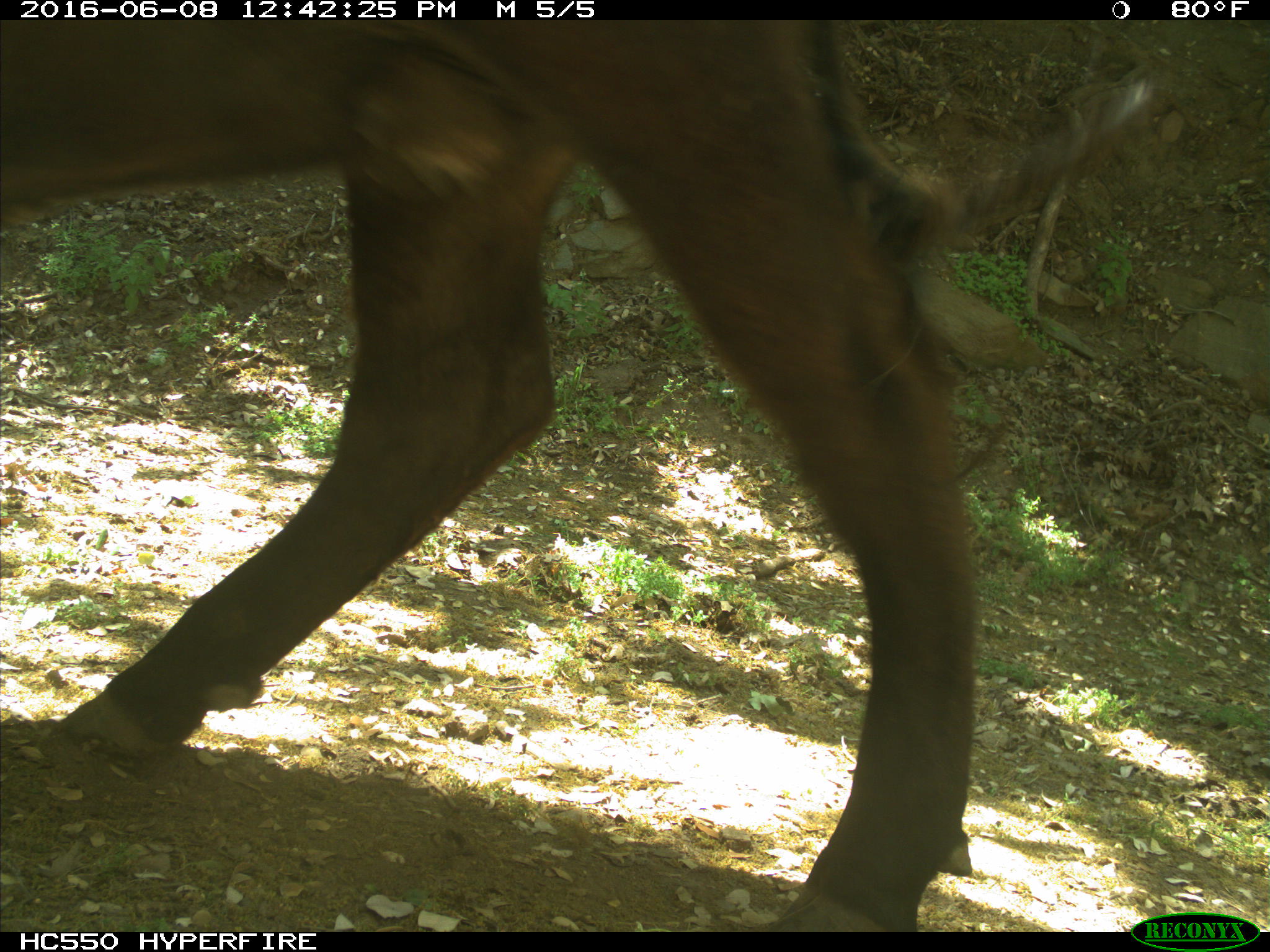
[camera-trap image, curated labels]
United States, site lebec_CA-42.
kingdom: Animalia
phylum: Chordata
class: Mammalia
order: Artiodactyla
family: Bovidae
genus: Bos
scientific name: Bos taurus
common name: domestic cow